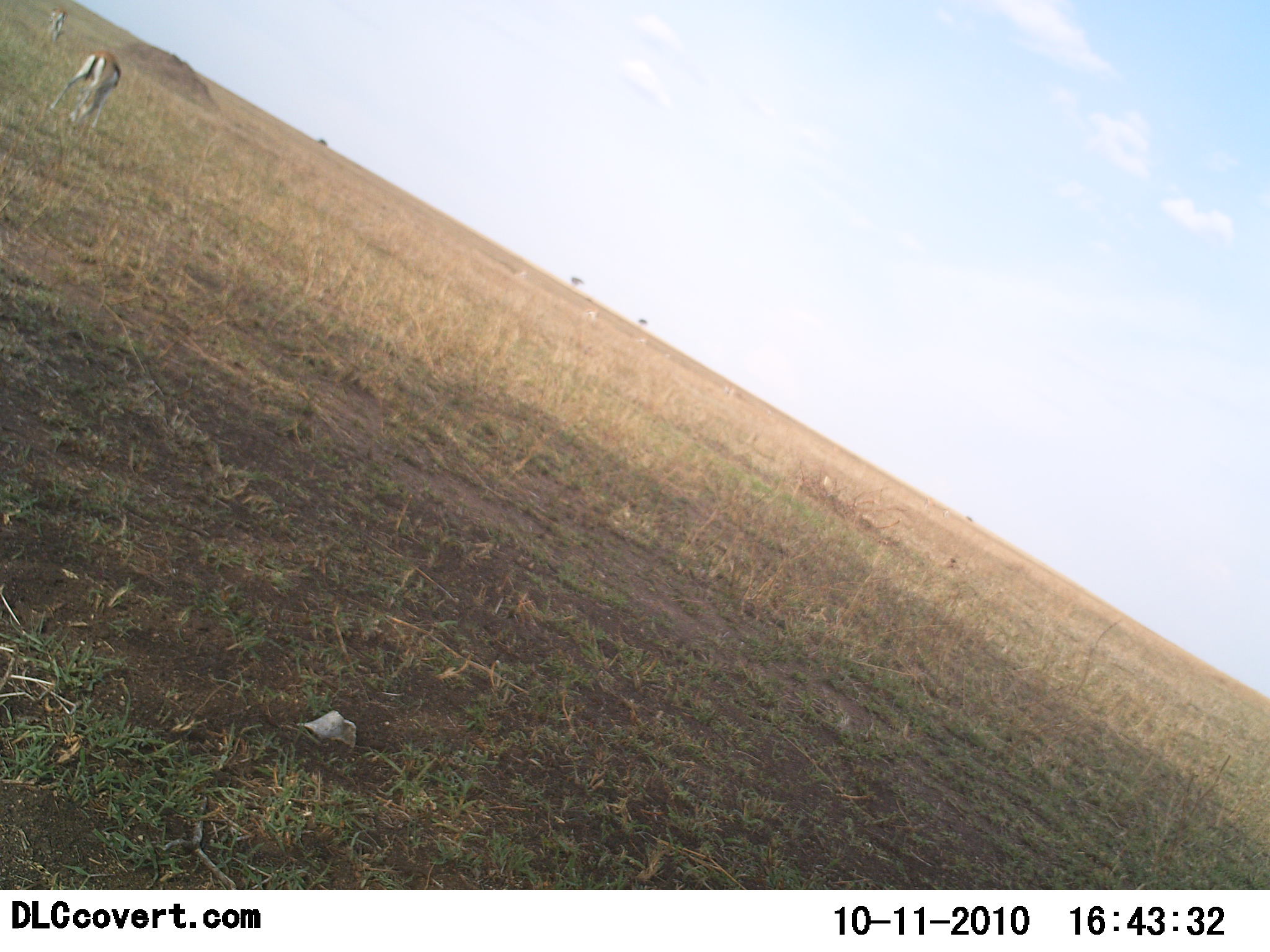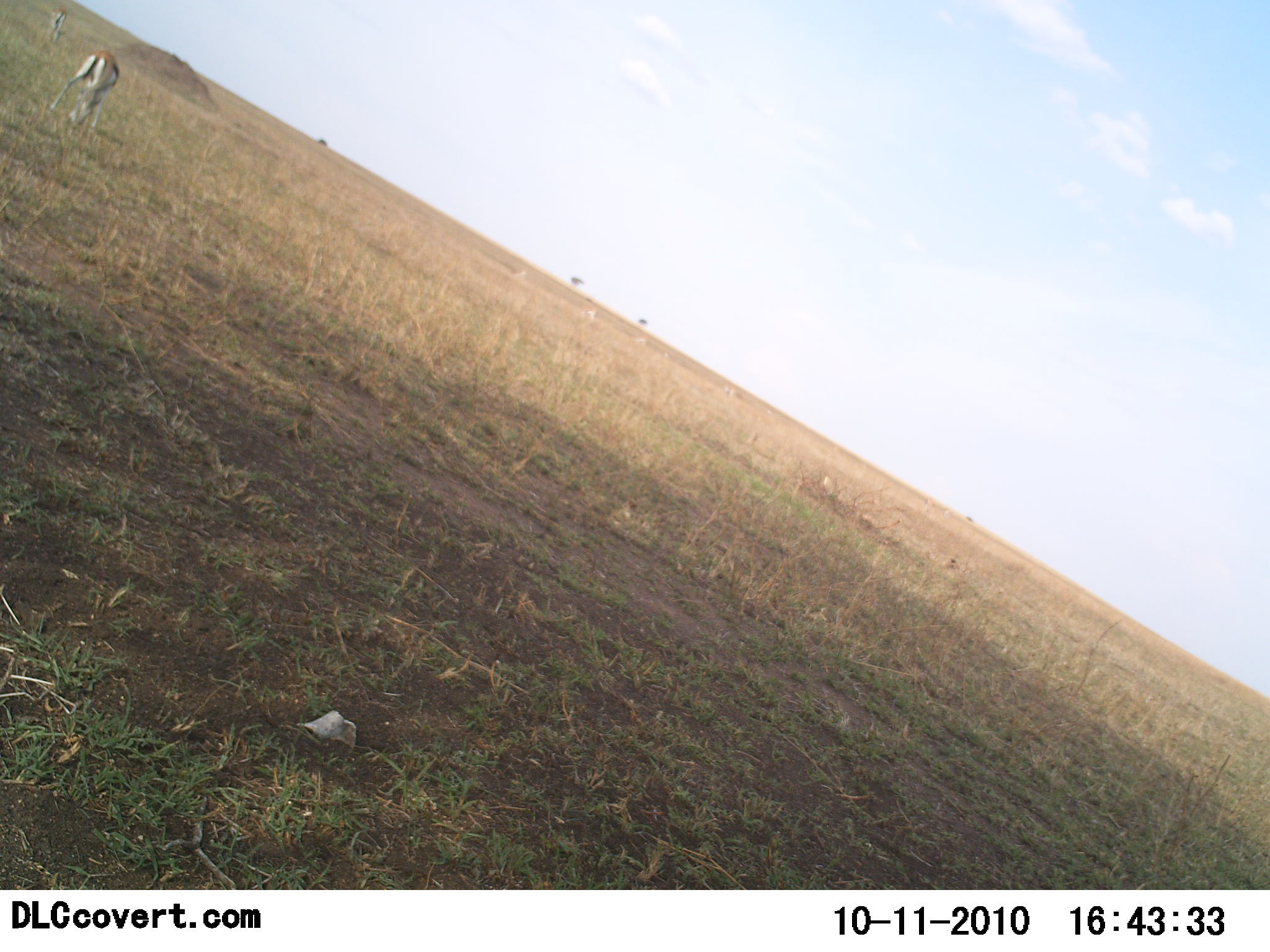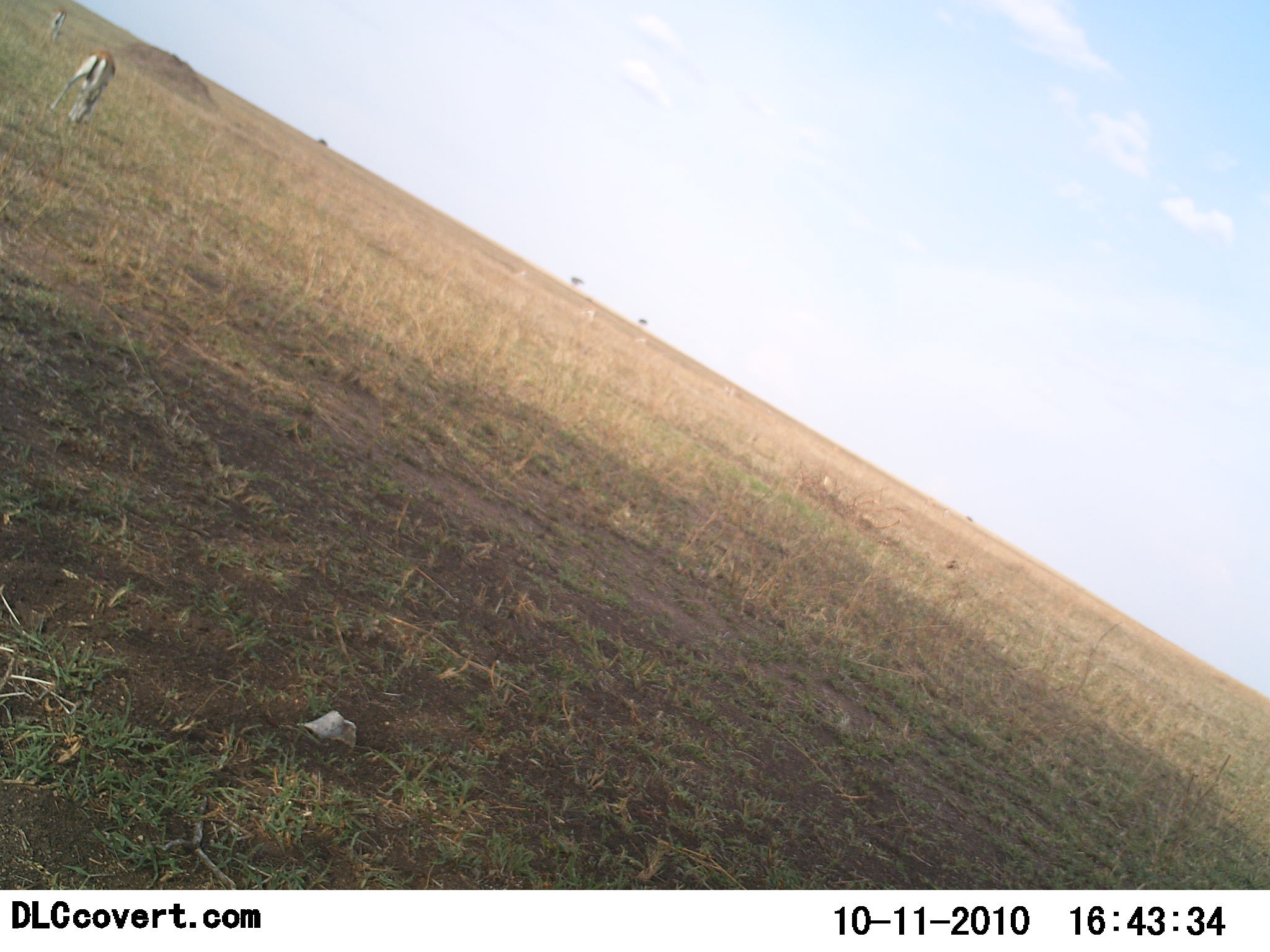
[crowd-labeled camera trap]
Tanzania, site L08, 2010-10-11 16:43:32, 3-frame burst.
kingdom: Animalia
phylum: Chordata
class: Mammalia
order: Artiodactyla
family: Bovidae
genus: Eudorcas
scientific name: Eudorcas thomsonii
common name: thomson's gazelle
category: gazellethomsons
Gazellethomsons (thomson's gazelle) (Eudorcas thomsonii), count 2. Behavior (volunteer vote fractions): standing 53%, resting 0%, moving 0%, interacting 0%. Young present (vote fraction): 0%. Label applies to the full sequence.